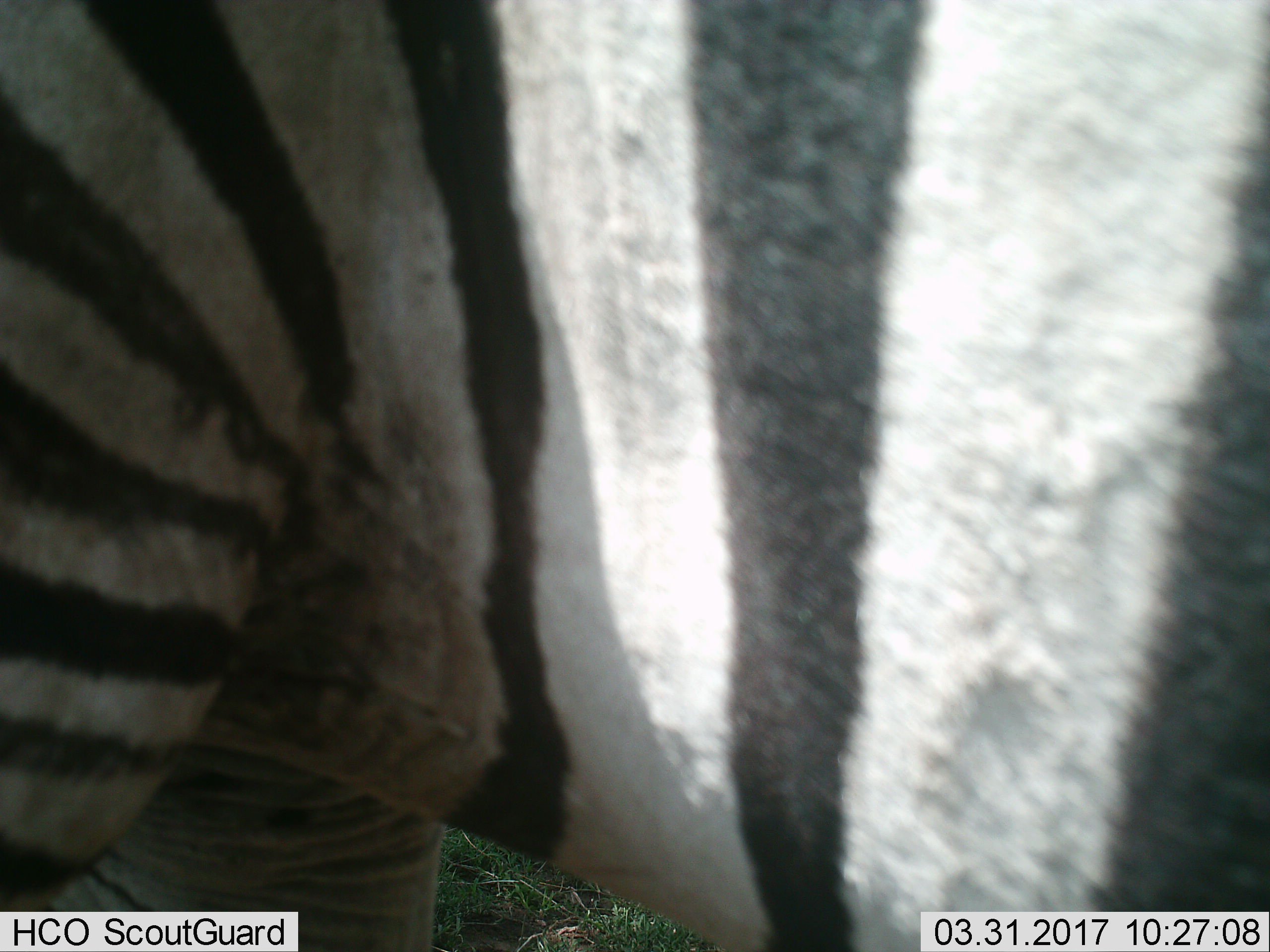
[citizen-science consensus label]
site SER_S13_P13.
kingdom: Animalia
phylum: Chordata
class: Mammalia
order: Perissodactyla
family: Equidae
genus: Equus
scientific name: Equus quagga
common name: plains zebra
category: zebraplains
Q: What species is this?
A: Zebraplains (plains zebra) (Equus quagga).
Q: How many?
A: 1.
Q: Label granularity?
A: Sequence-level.